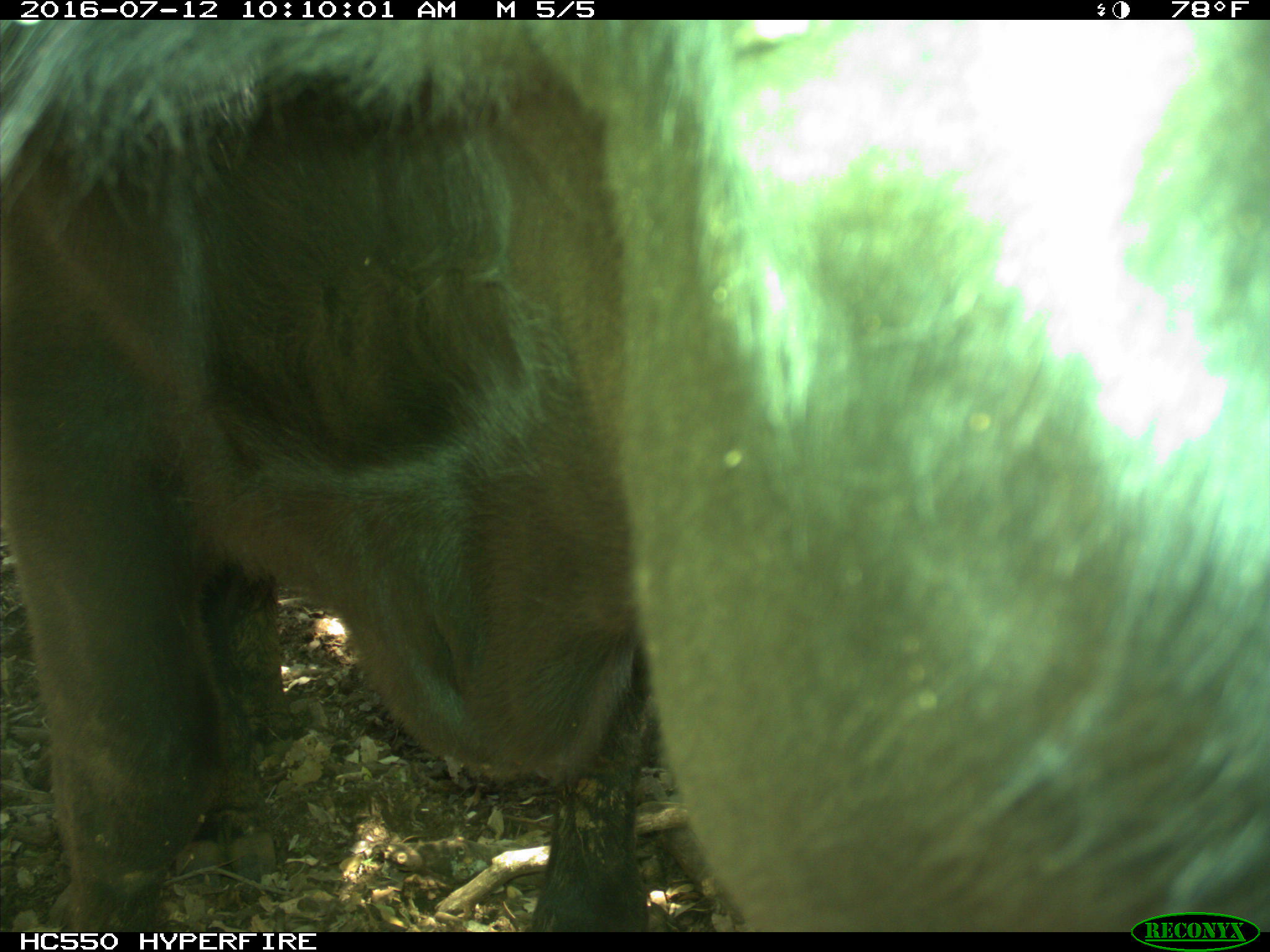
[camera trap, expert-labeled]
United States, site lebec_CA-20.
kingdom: Animalia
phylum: Chordata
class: Mammalia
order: Artiodactyla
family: Bovidae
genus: Bos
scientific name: Bos taurus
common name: domestic cow